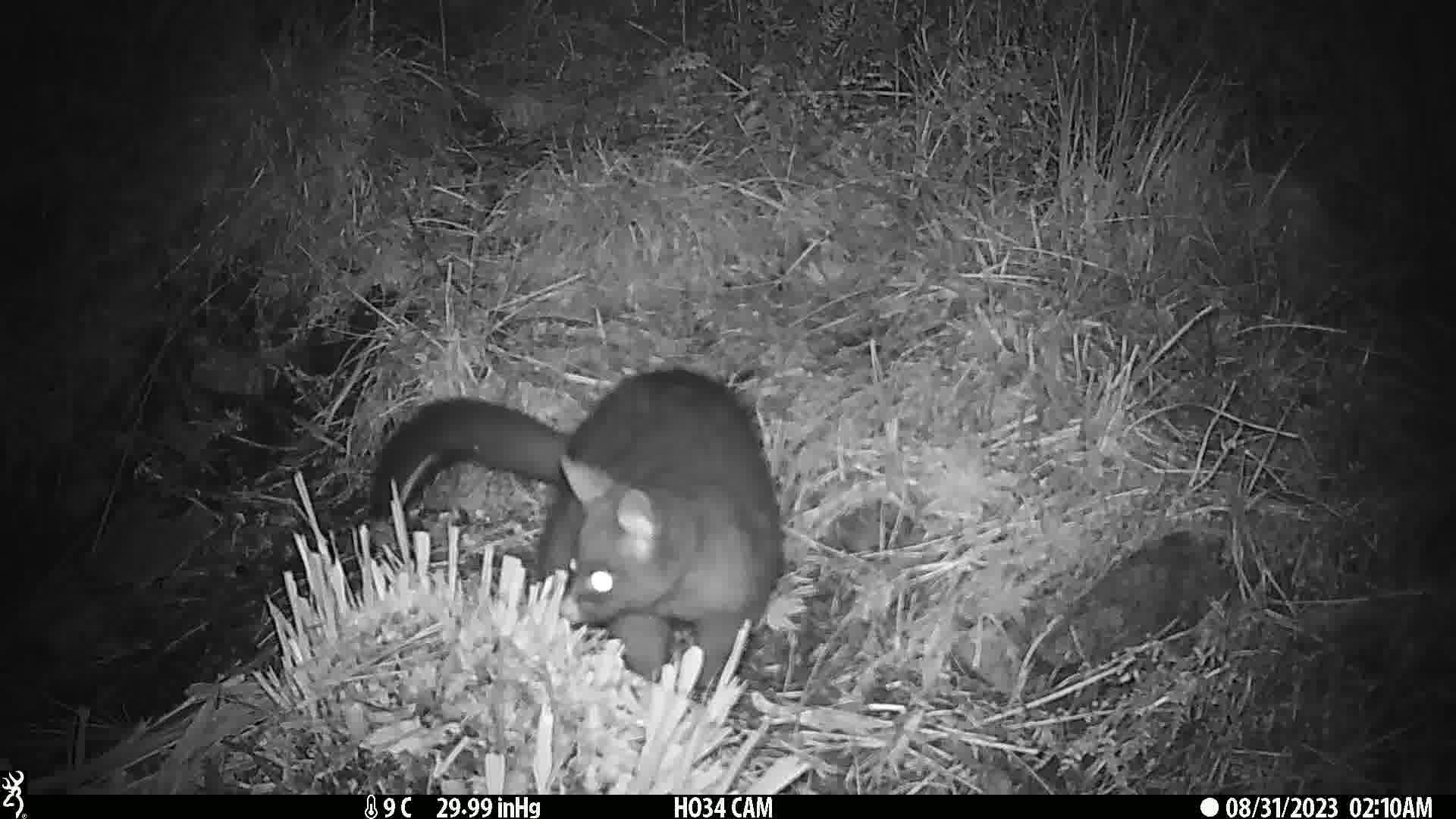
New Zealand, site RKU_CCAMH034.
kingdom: Animalia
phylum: Chordata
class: Mammalia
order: Diprotodontia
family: Phalangeridae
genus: Trichosurus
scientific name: Trichosurus vulpecula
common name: common brushtail possum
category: possum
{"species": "possum (common brushtail possum) (Trichosurus vulpecula)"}